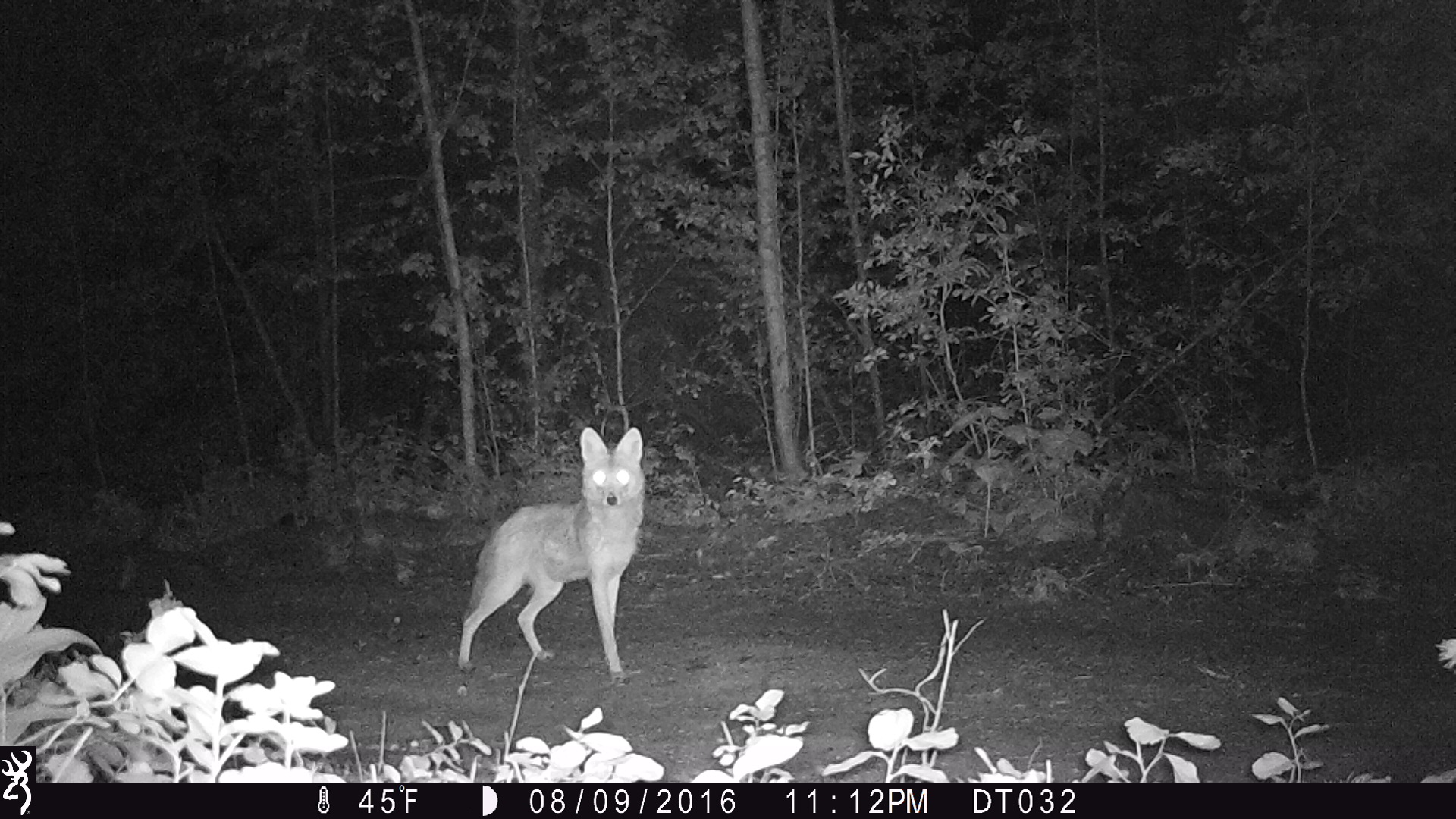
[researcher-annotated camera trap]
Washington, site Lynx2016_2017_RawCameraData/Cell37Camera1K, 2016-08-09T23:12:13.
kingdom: Animalia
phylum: Chordata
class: Mammalia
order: Carnivora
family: Canidae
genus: Canis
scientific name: Canis latrans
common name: coyote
Canis latrans (coyote). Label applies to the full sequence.